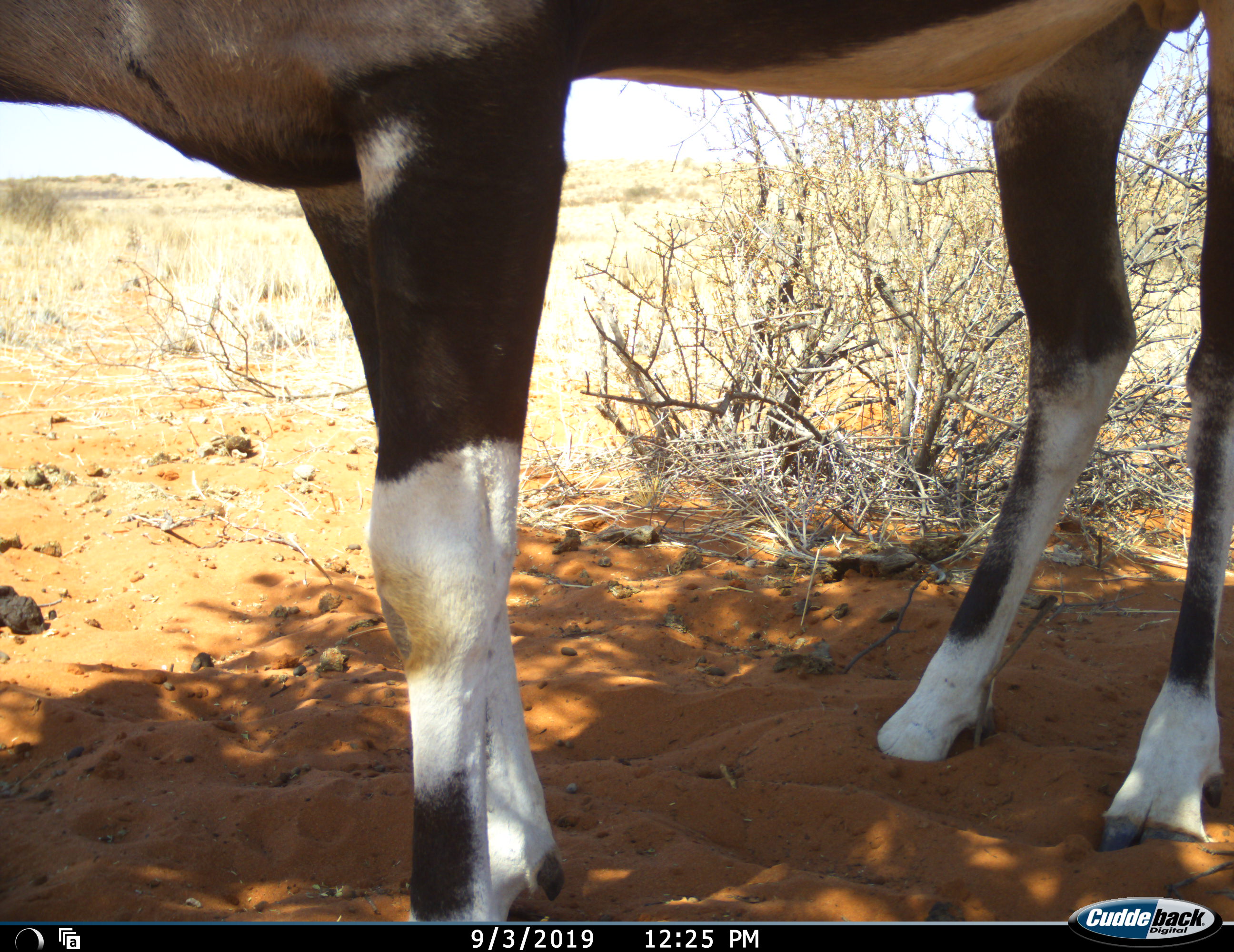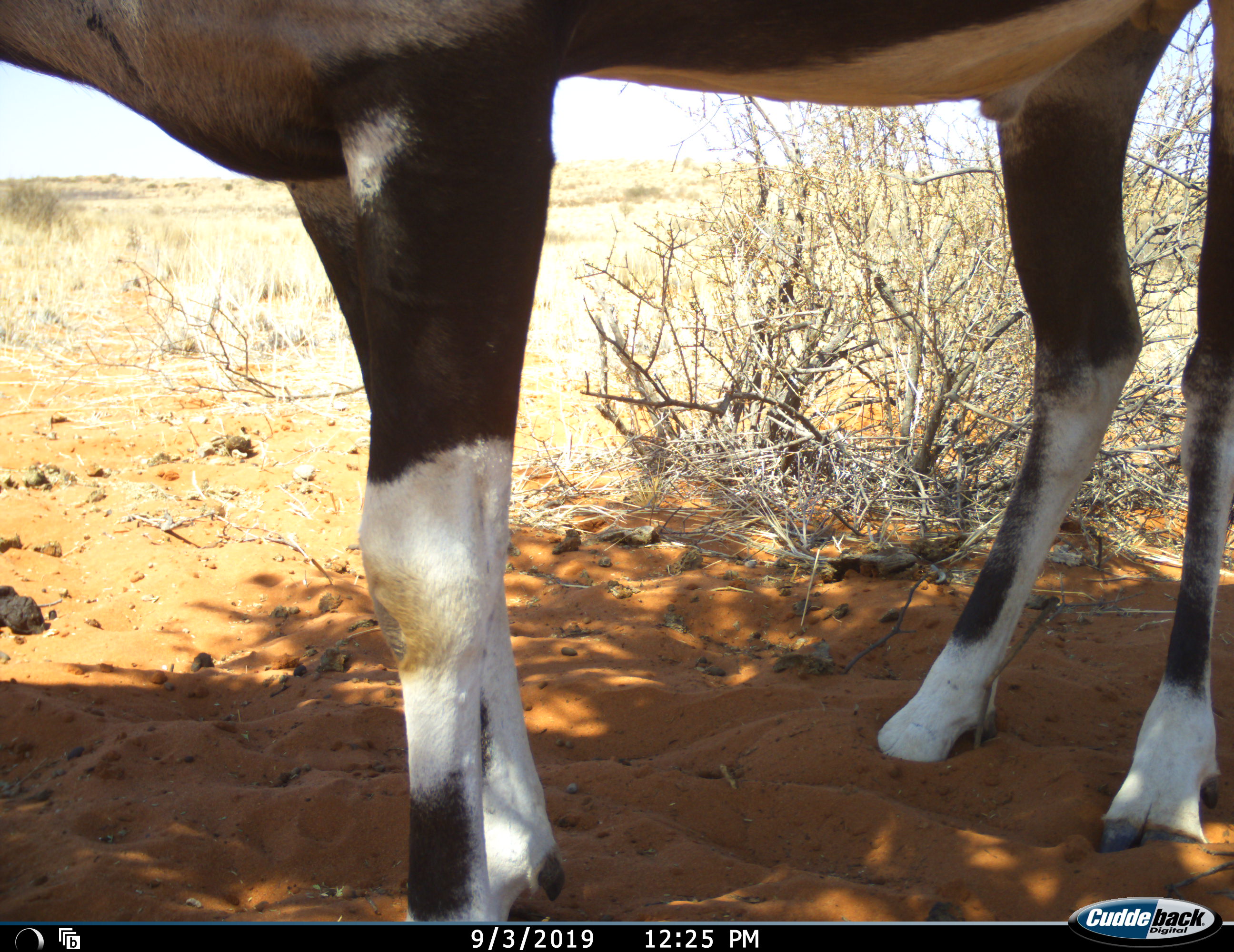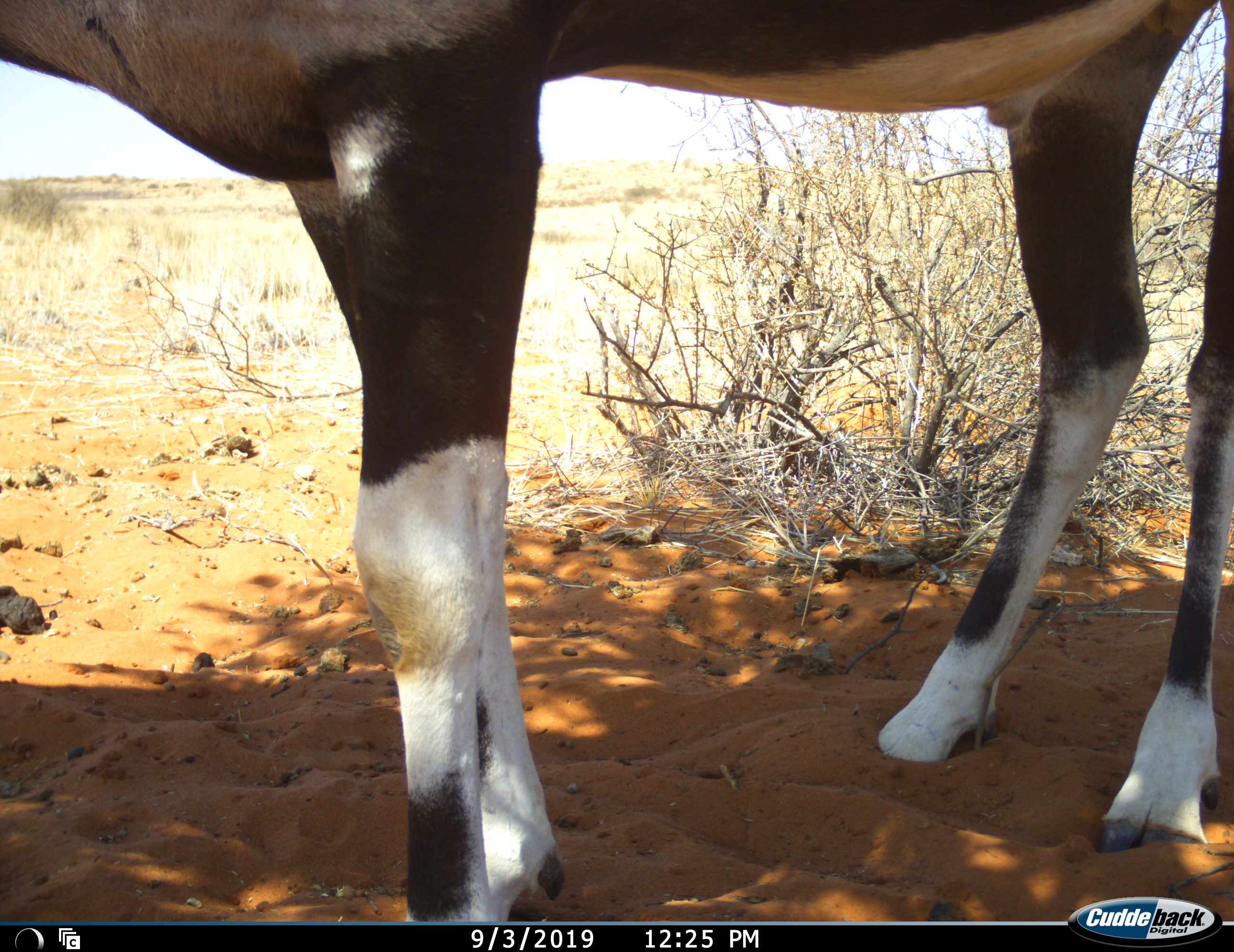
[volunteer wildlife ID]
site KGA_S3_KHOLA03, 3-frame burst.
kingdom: Animalia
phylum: Chordata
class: Mammalia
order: Artiodactyla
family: Bovidae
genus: Oryx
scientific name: Oryx gazella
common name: gemsbok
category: oryx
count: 1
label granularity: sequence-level